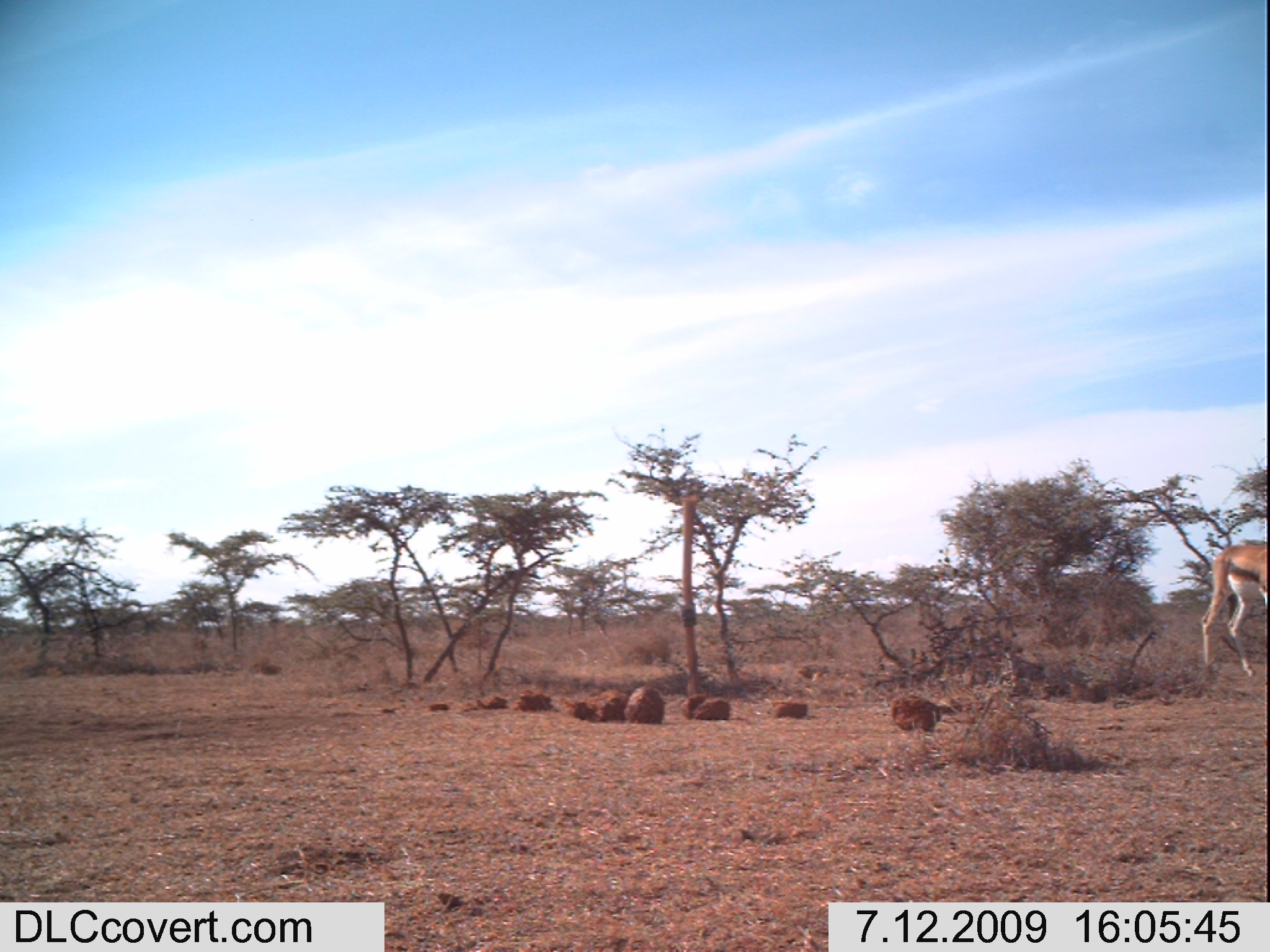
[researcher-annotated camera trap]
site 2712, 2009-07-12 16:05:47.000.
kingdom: Animalia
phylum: Chordata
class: Mammalia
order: Artiodactyla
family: Bovidae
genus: Nanger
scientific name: Nanger granti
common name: grant's gazelle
Nanger granti (grant's gazelle), count 1.